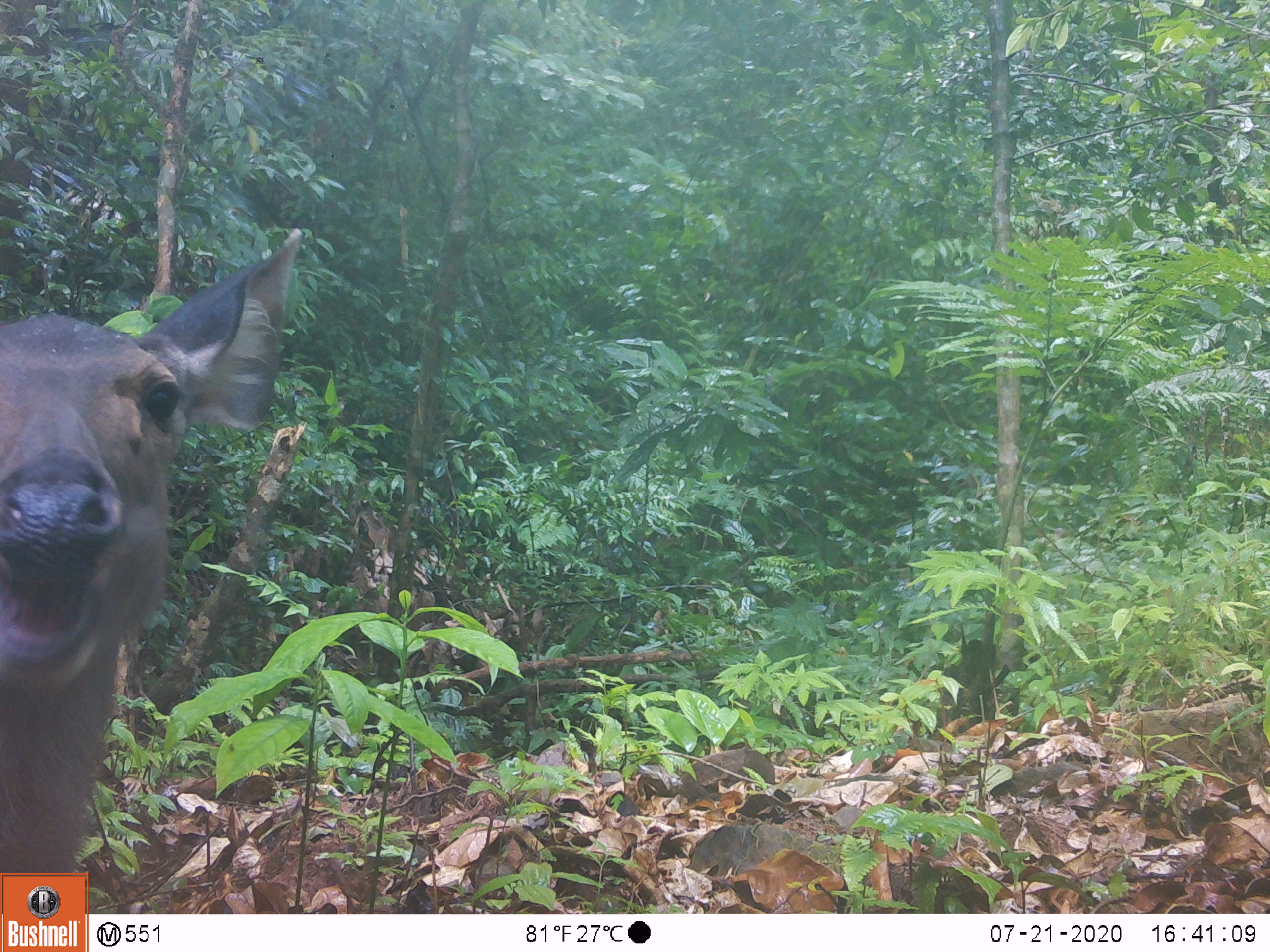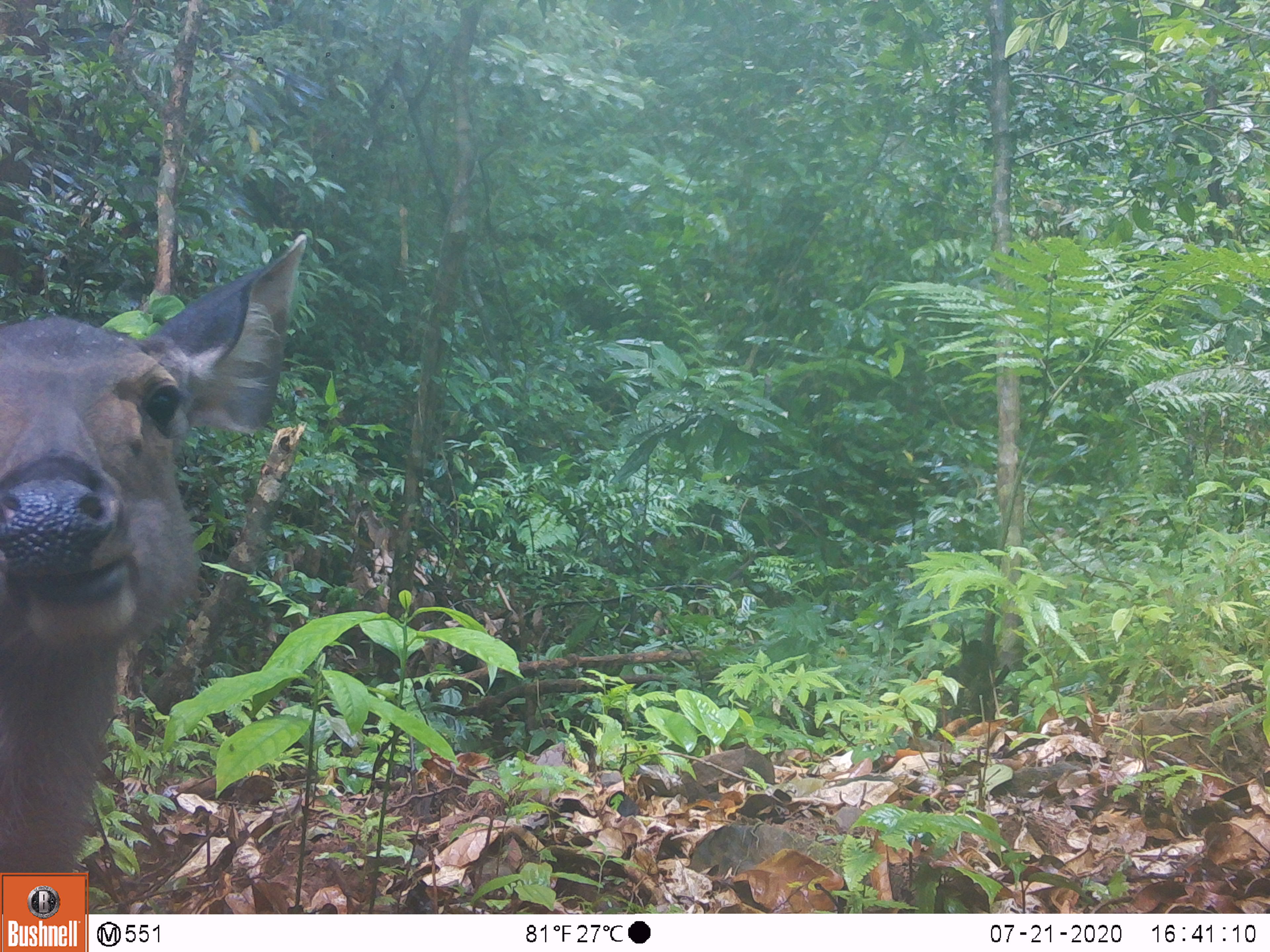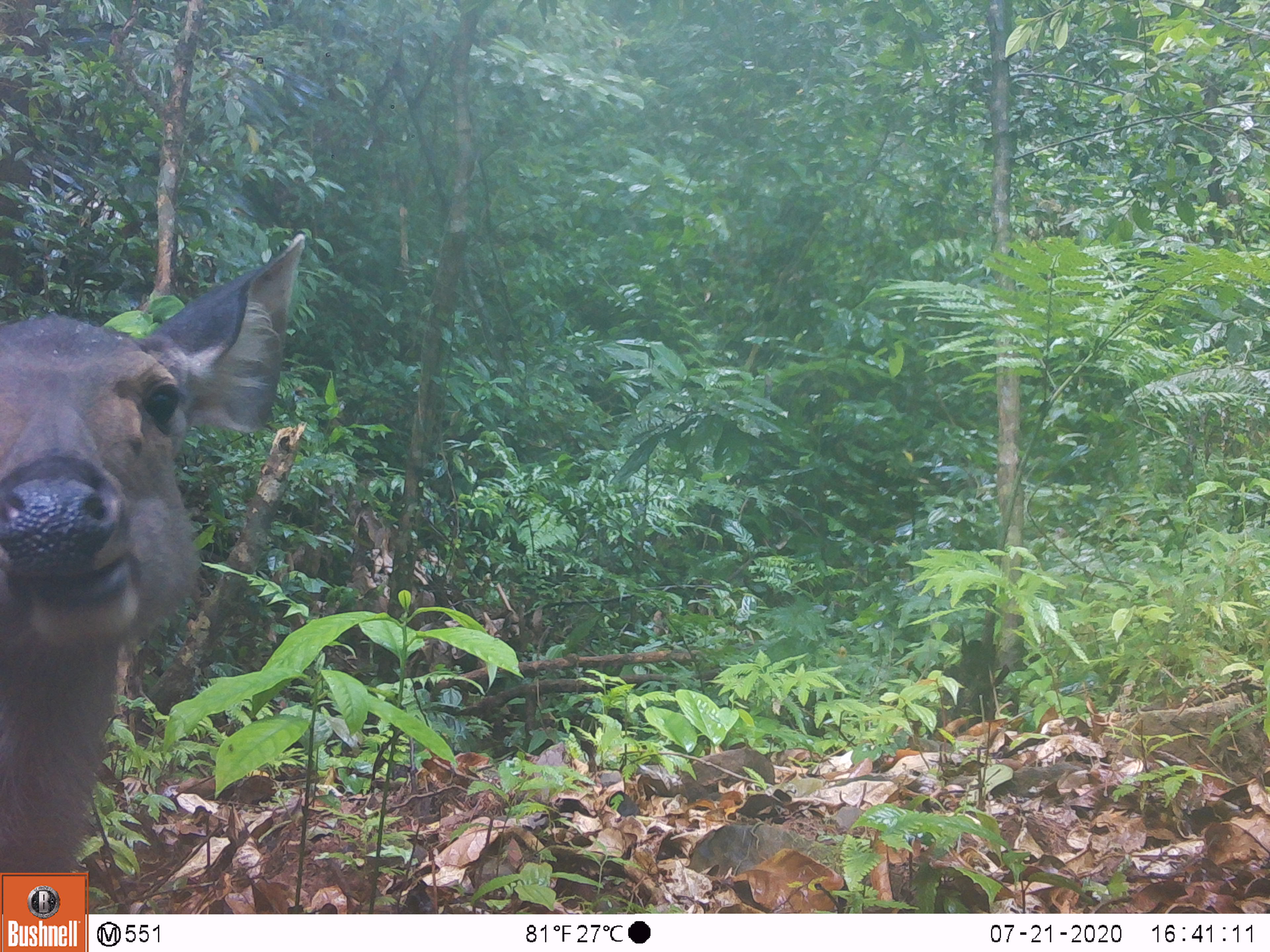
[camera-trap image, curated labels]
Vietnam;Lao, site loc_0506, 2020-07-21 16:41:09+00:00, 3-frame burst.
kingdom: Animalia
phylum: Chordata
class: Mammalia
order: Artiodactyla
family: Cervidae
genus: Rusa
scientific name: Rusa unicolor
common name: sambar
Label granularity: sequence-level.